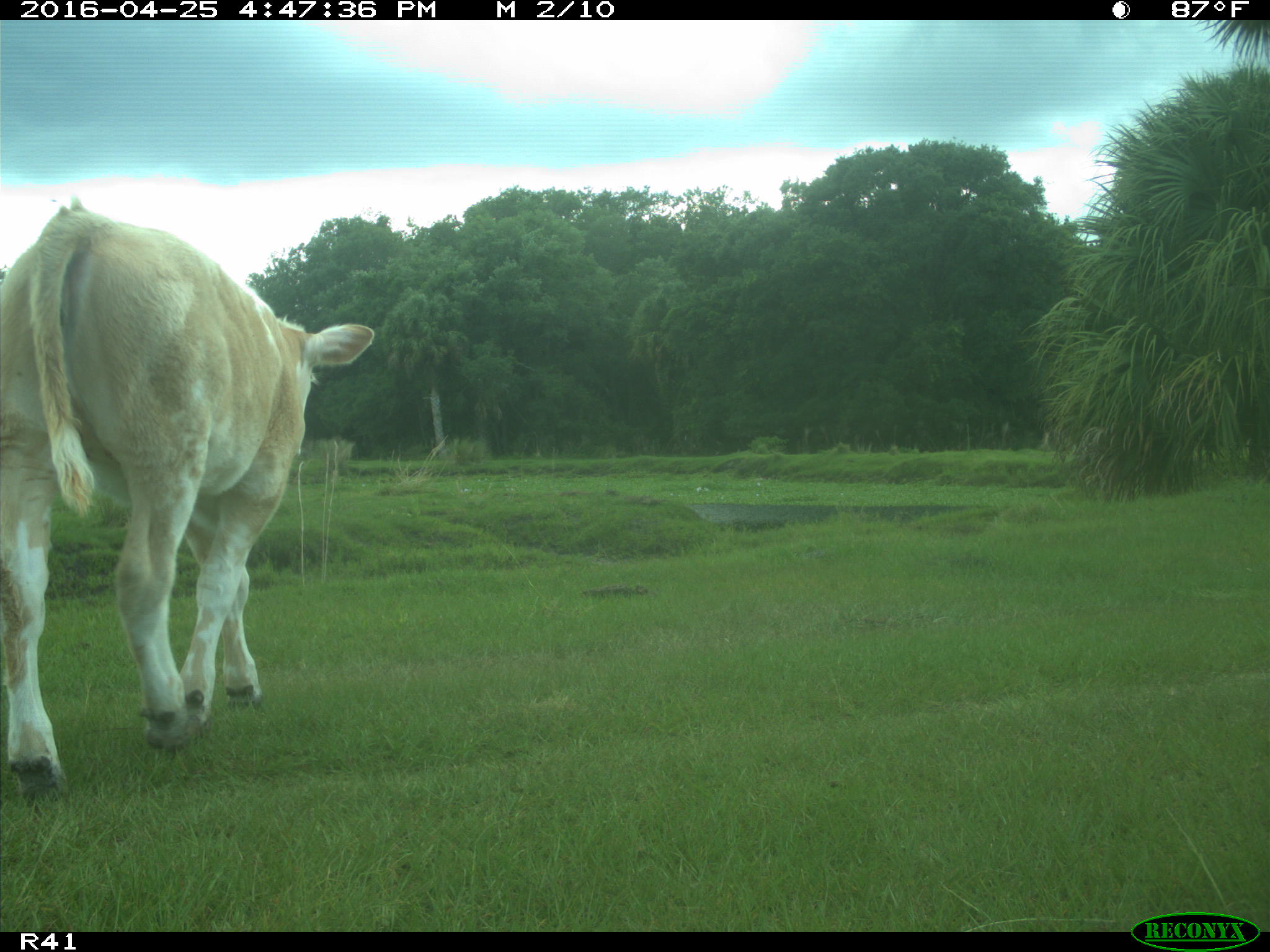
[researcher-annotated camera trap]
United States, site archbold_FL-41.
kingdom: Animalia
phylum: Chordata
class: Mammalia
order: Artiodactyla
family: Bovidae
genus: Bos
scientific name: Bos taurus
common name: domestic cow